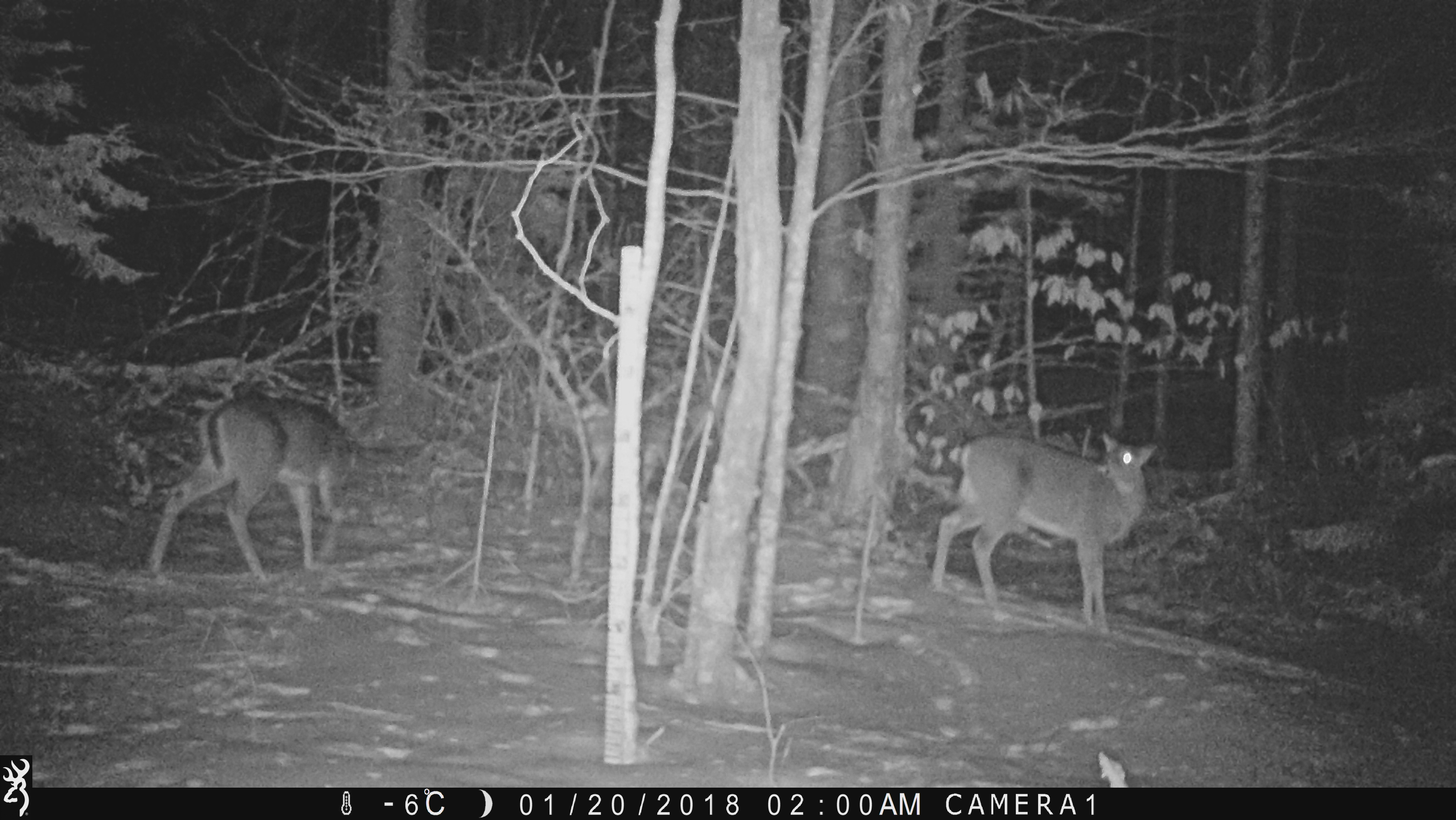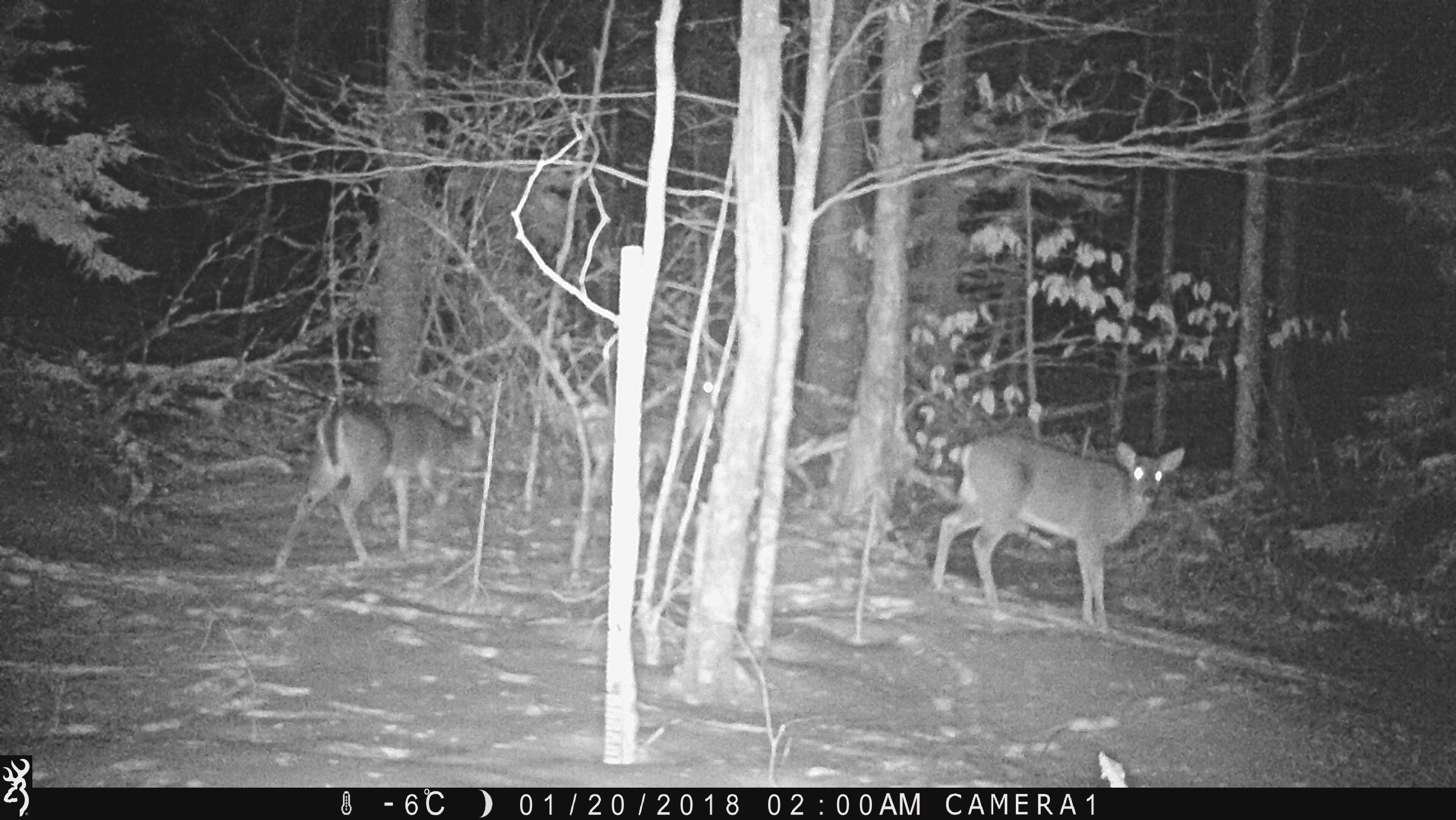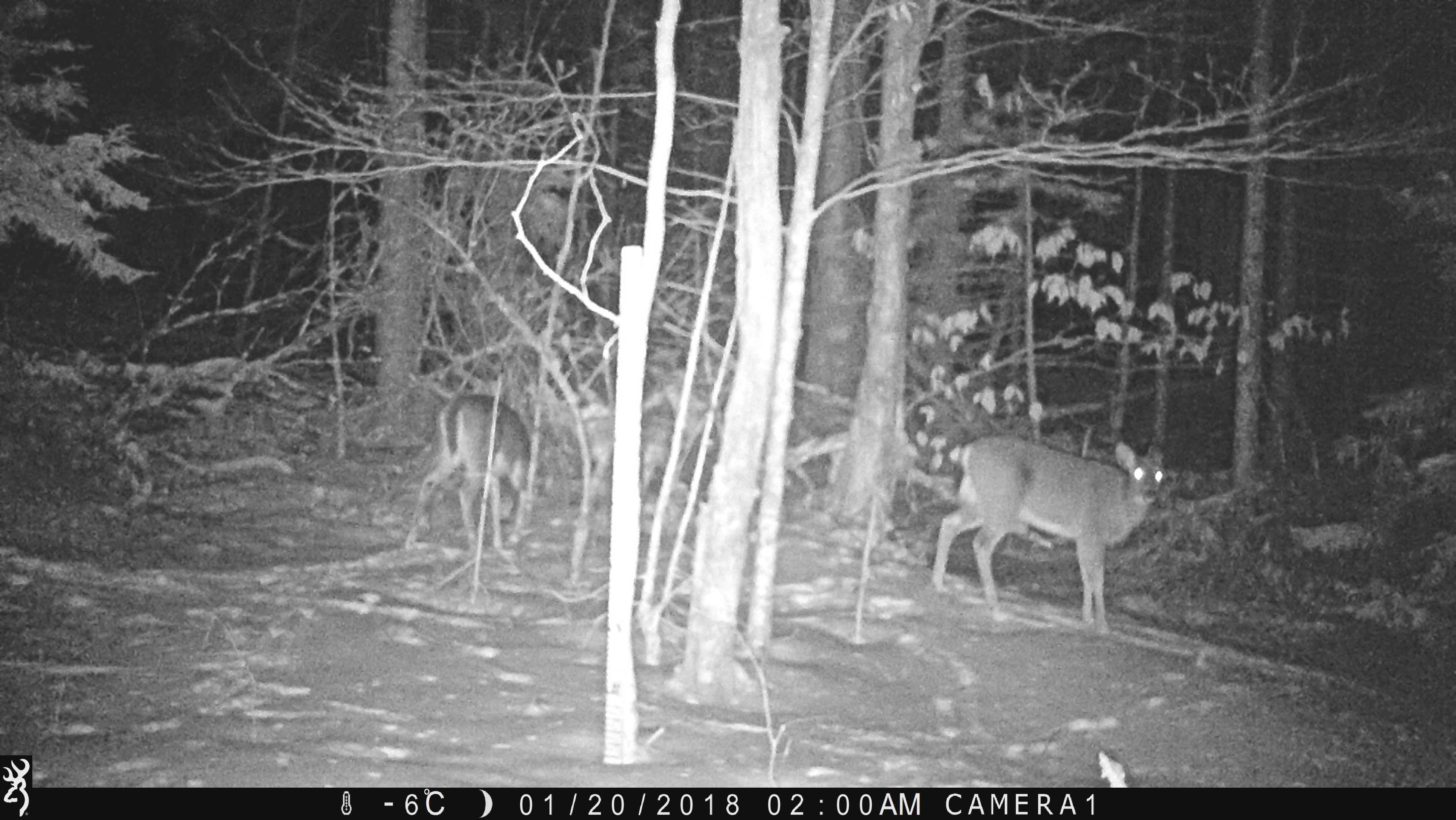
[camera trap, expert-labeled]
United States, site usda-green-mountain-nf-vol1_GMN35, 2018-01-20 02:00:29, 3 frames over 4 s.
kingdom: Animalia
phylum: Chordata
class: Mammalia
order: Artiodactyla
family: Cervidae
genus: Odocoileus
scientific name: Odocoileus virginianus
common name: white-tailed deer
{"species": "white-tailed deer (Odocoileus virginianus)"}